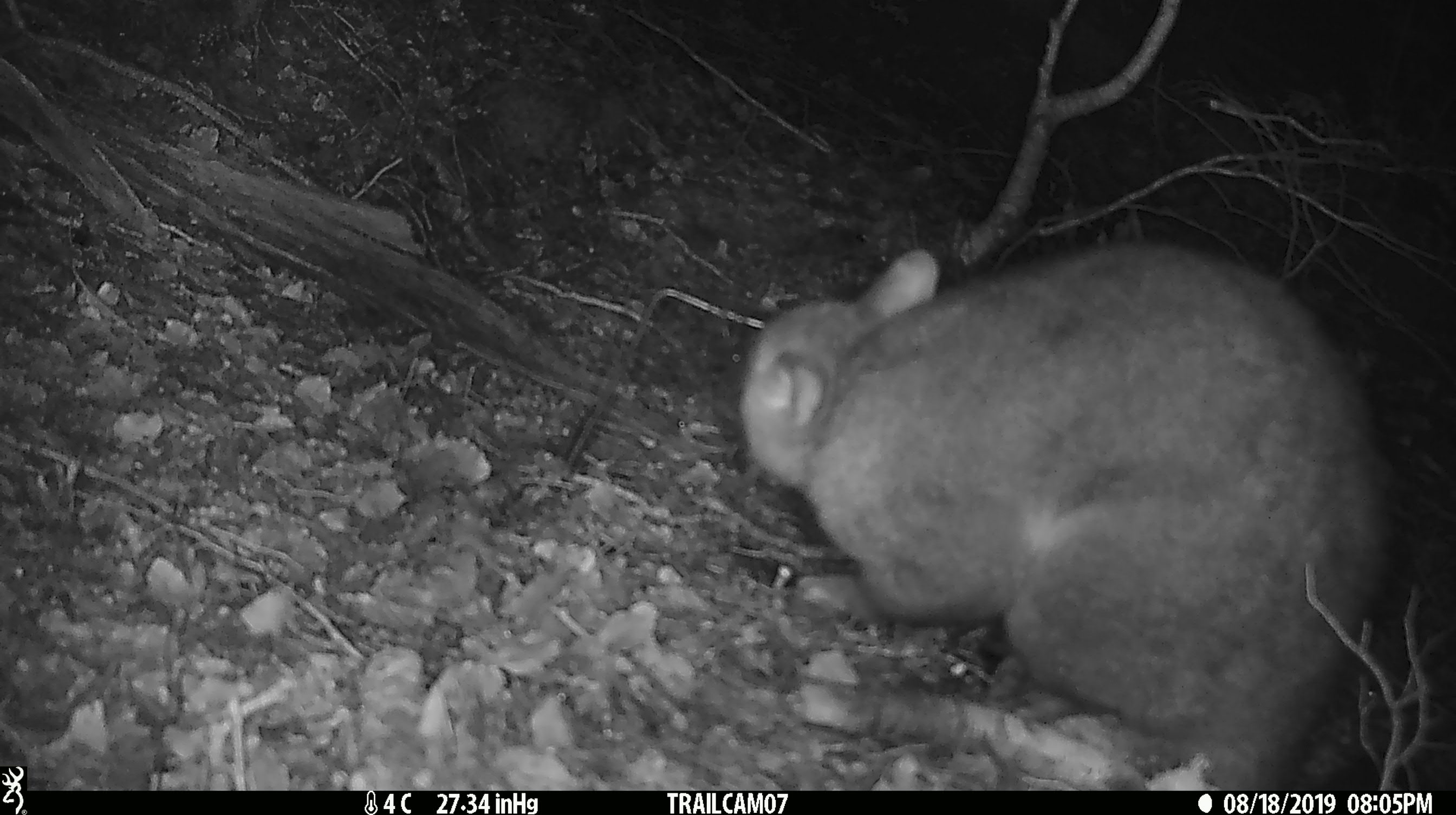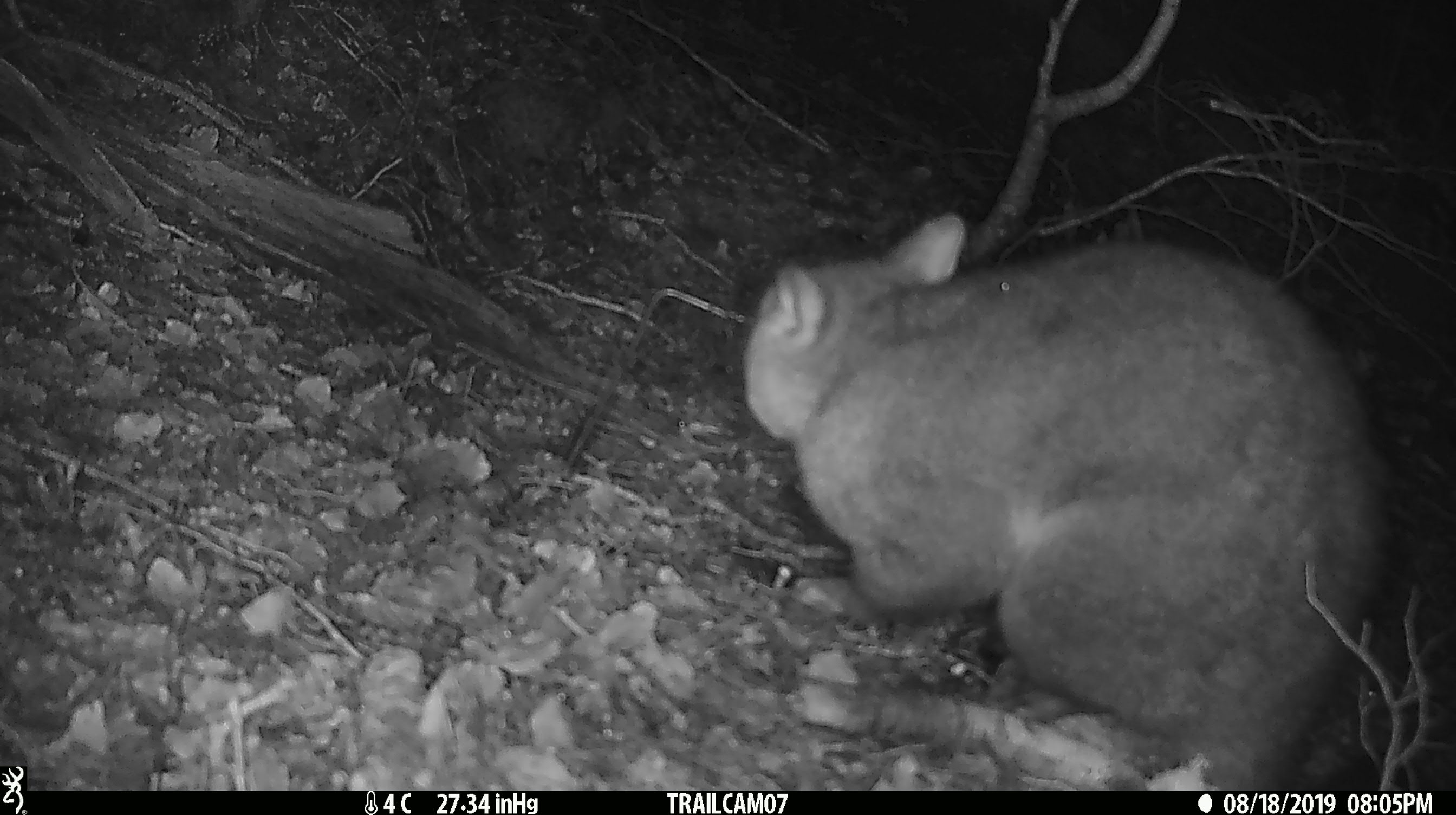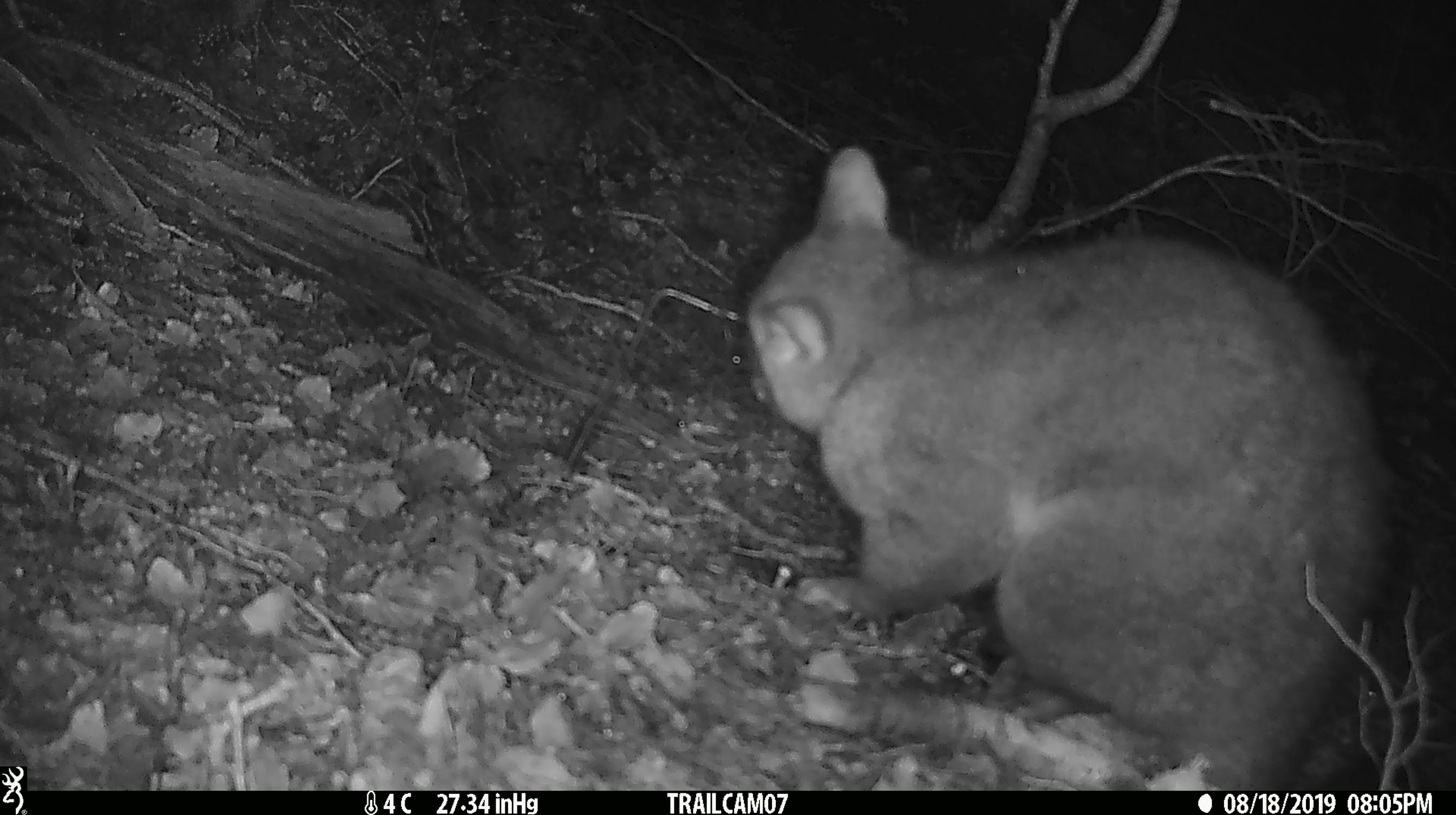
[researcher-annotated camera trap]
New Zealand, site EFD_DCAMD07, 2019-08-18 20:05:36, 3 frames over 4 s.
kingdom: Animalia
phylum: Chordata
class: Mammalia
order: Diprotodontia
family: Phalangeridae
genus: Trichosurus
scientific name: Trichosurus vulpecula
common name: common brushtail possum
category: possum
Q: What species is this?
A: Possum (common brushtail possum) (Trichosurus vulpecula).